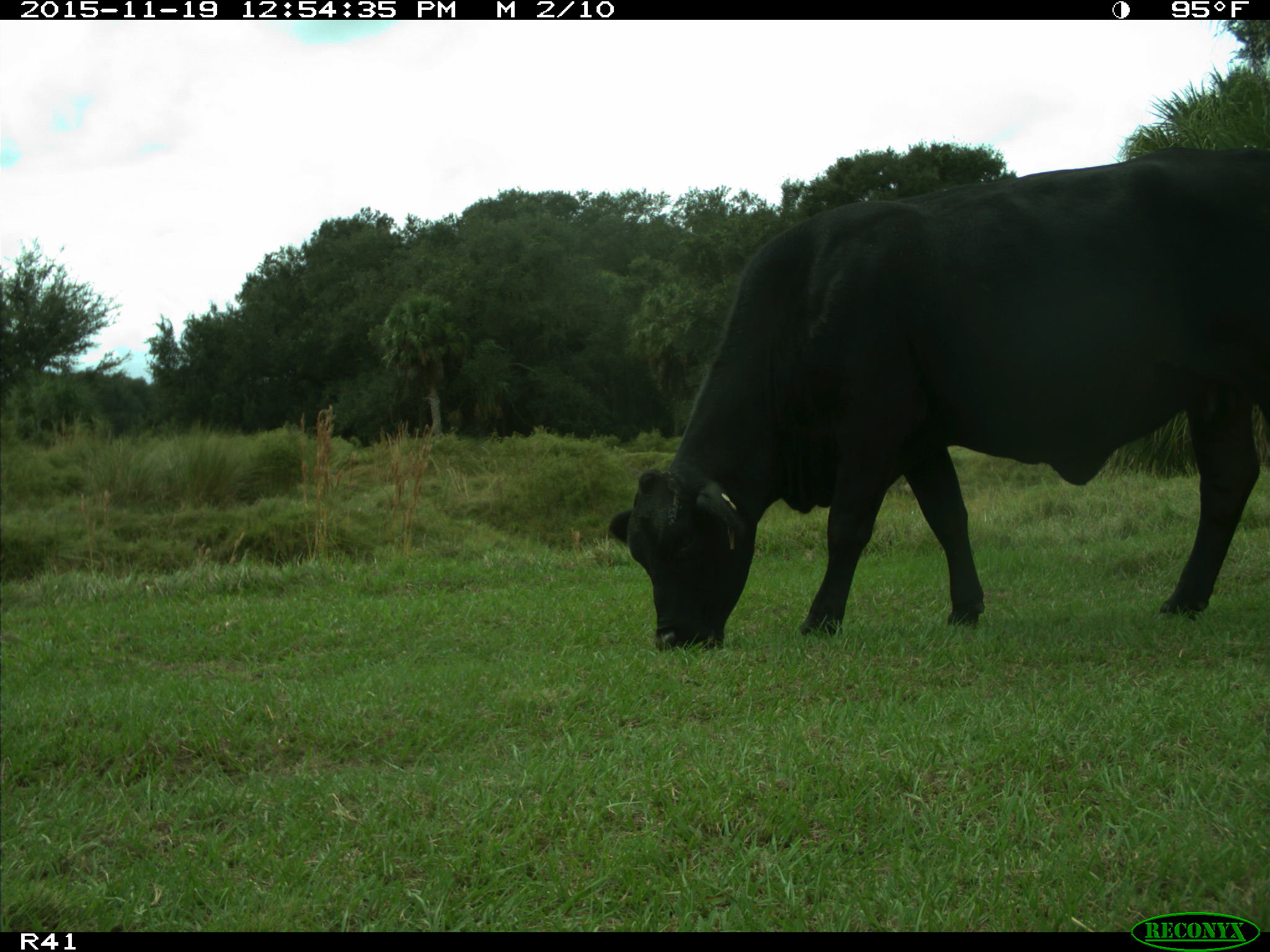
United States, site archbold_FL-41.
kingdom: Animalia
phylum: Chordata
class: Mammalia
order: Artiodactyla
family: Bovidae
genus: Bos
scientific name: Bos taurus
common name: domestic cow